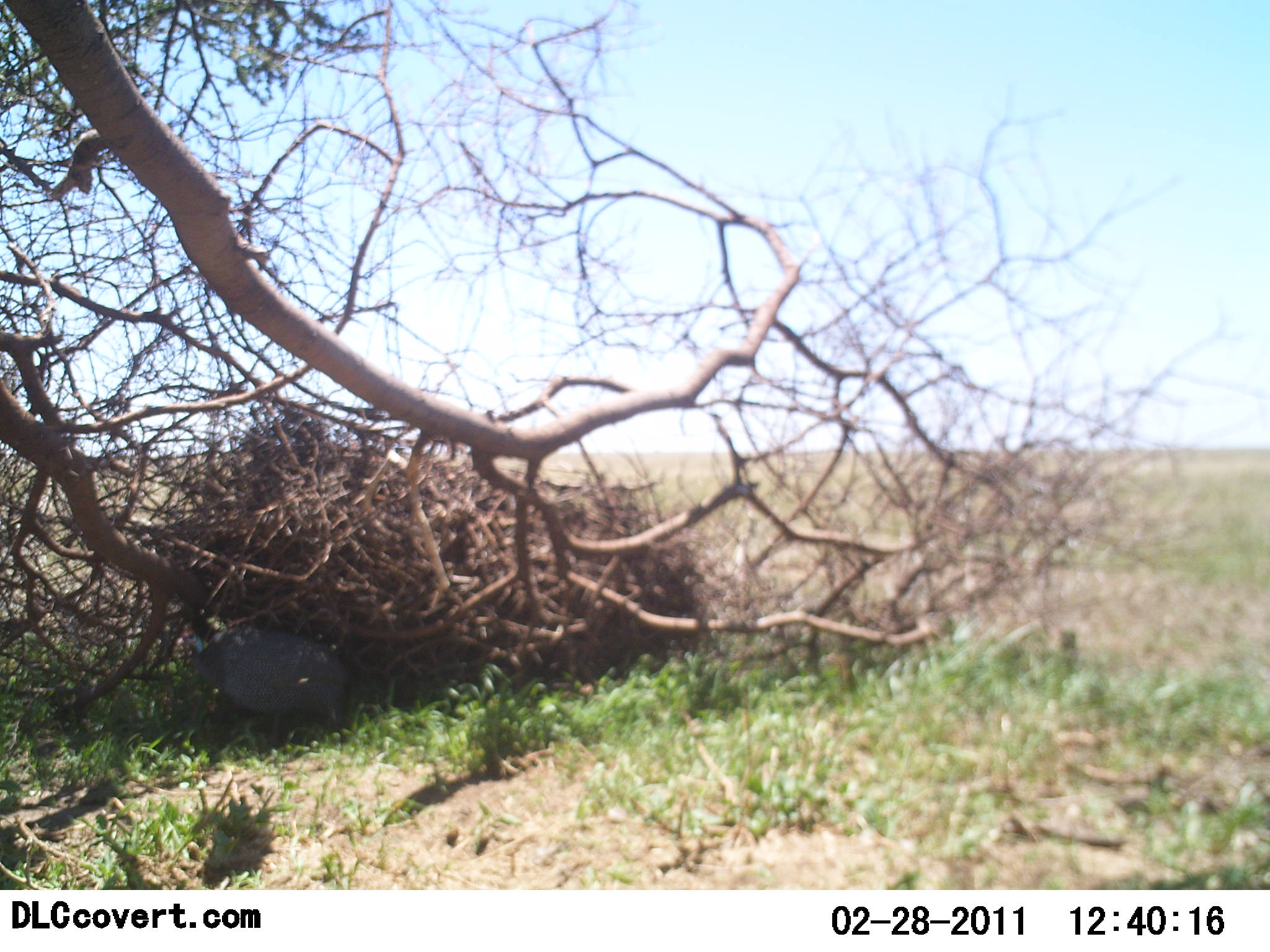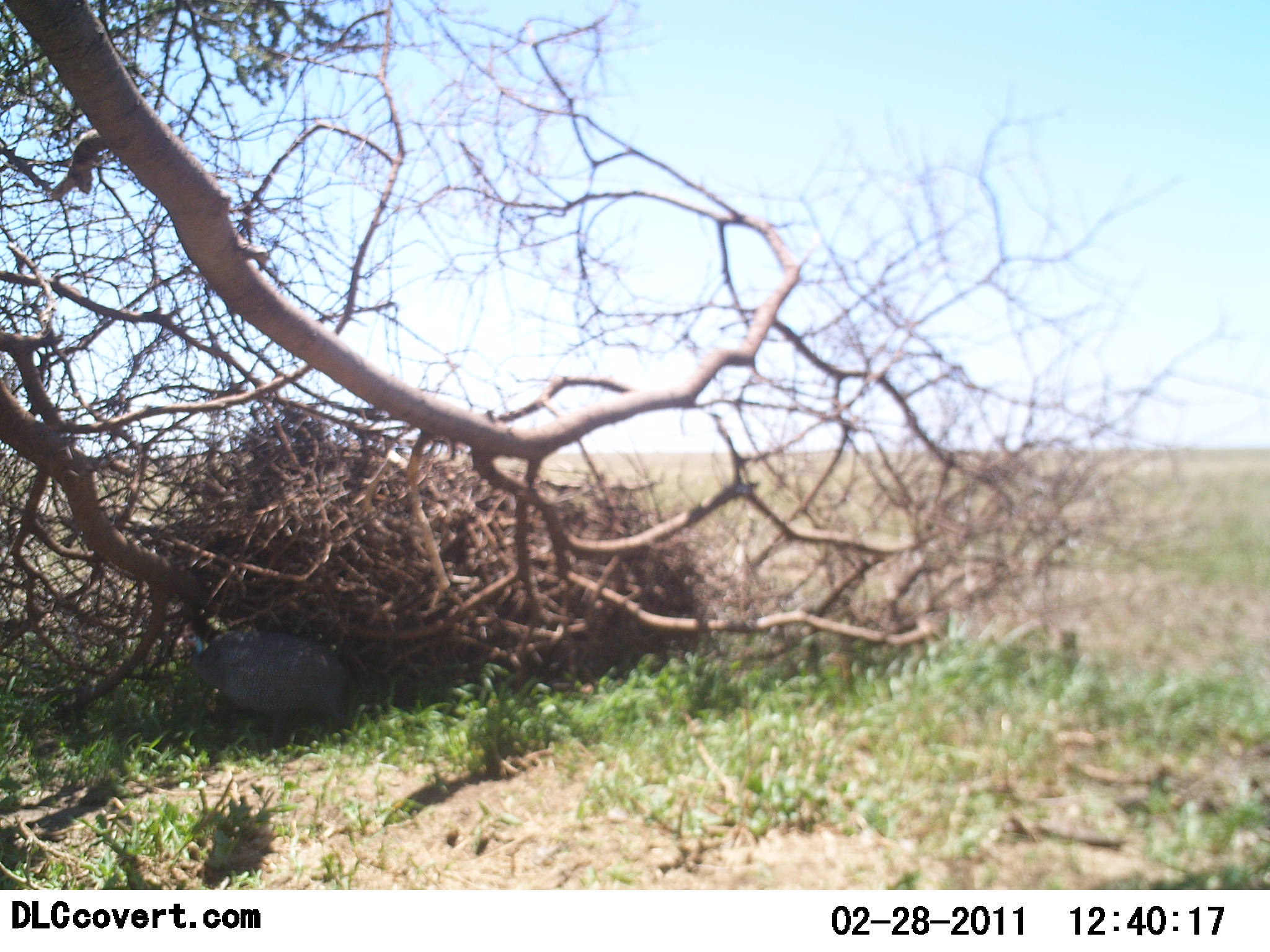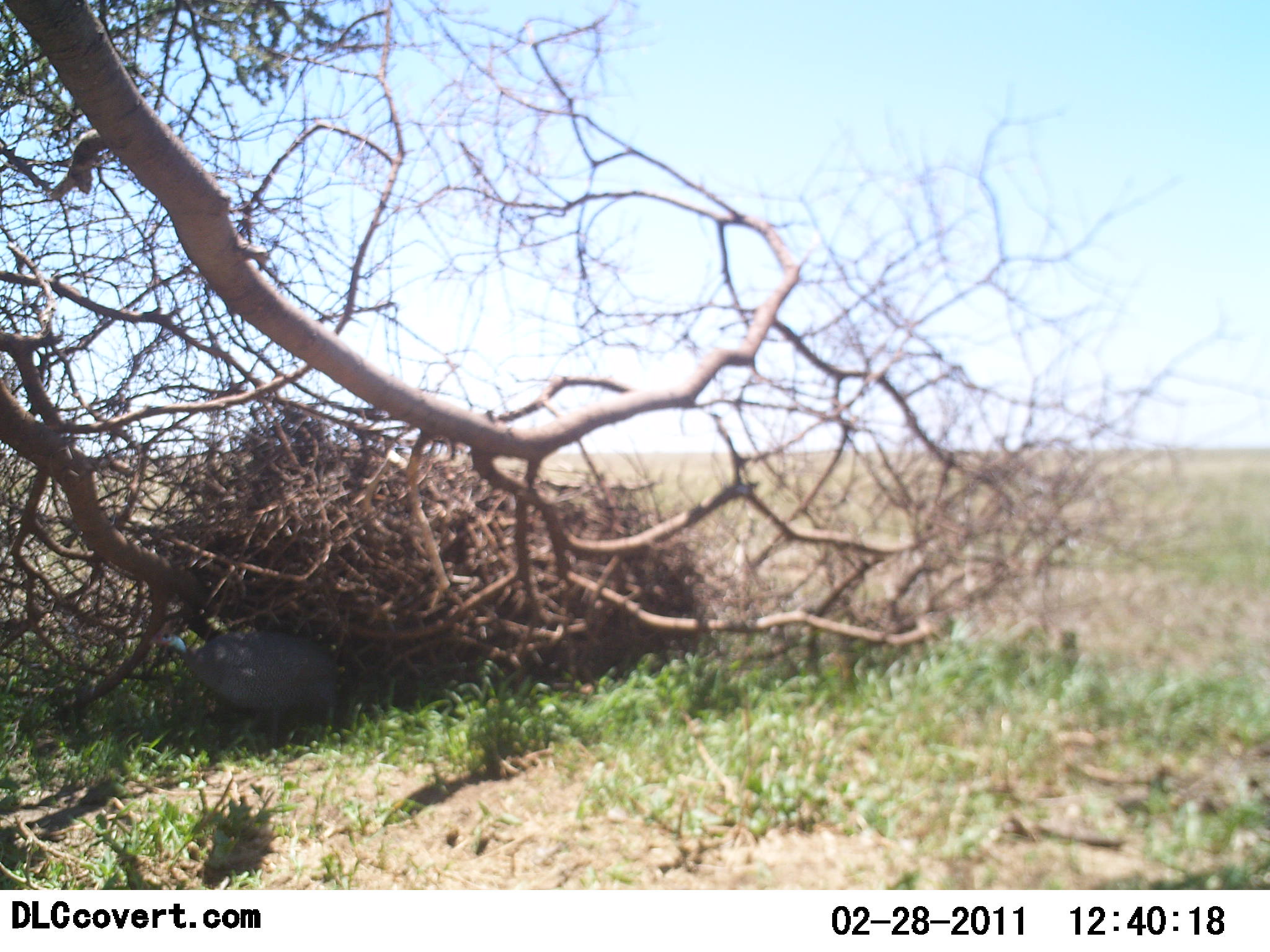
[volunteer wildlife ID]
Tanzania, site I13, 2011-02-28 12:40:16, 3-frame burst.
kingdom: Animalia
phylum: Chordata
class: Aves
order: Galliformes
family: Numididae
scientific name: Numididae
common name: guinea fowl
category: guineafowl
Guineafowl (guinea fowl) (Numididae), count 1. Behavior (volunteer vote fractions): standing 67%, resting 8%, moving 17%, interacting 0%. Young present (vote fraction): 0%. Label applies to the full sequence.